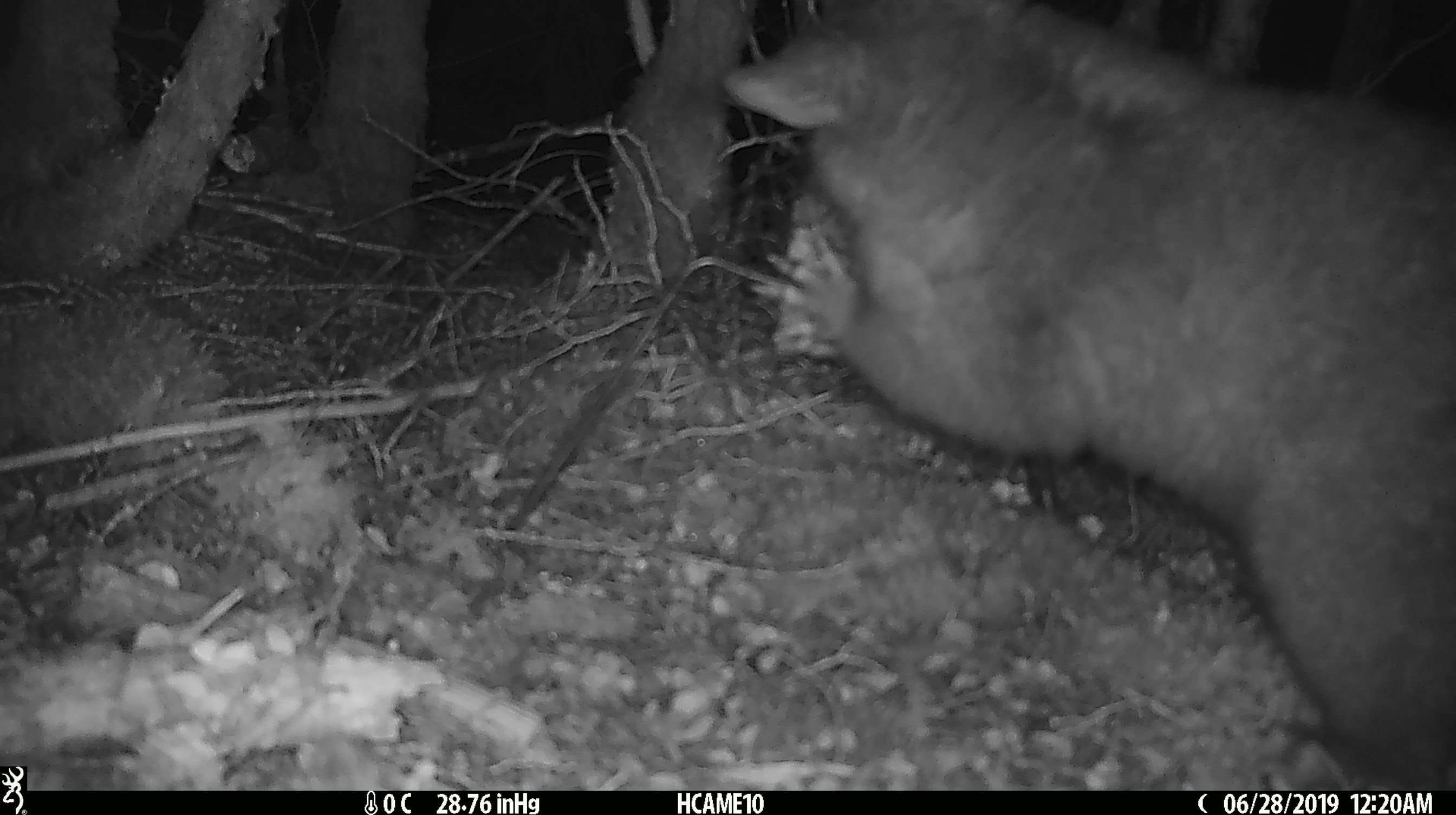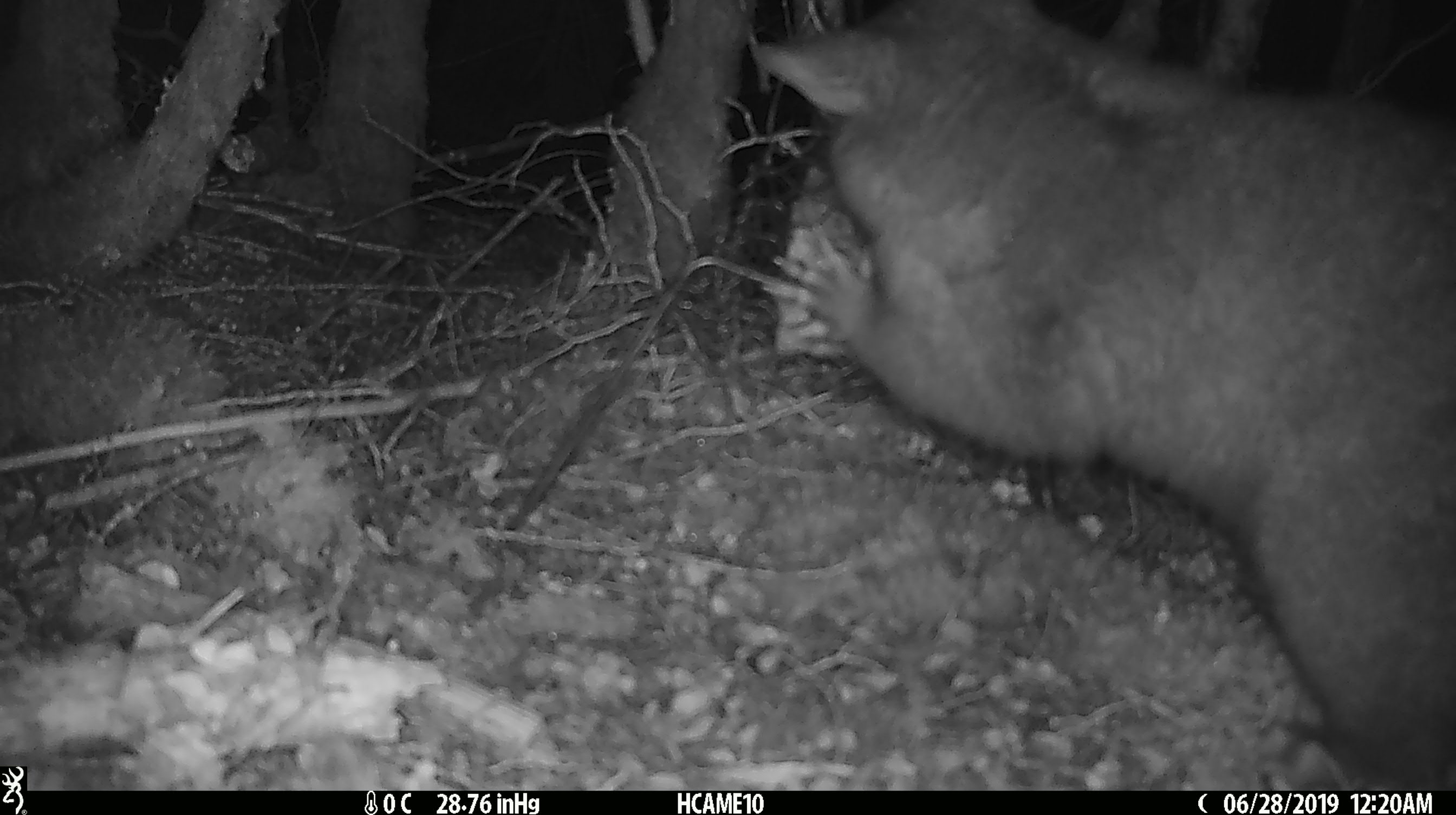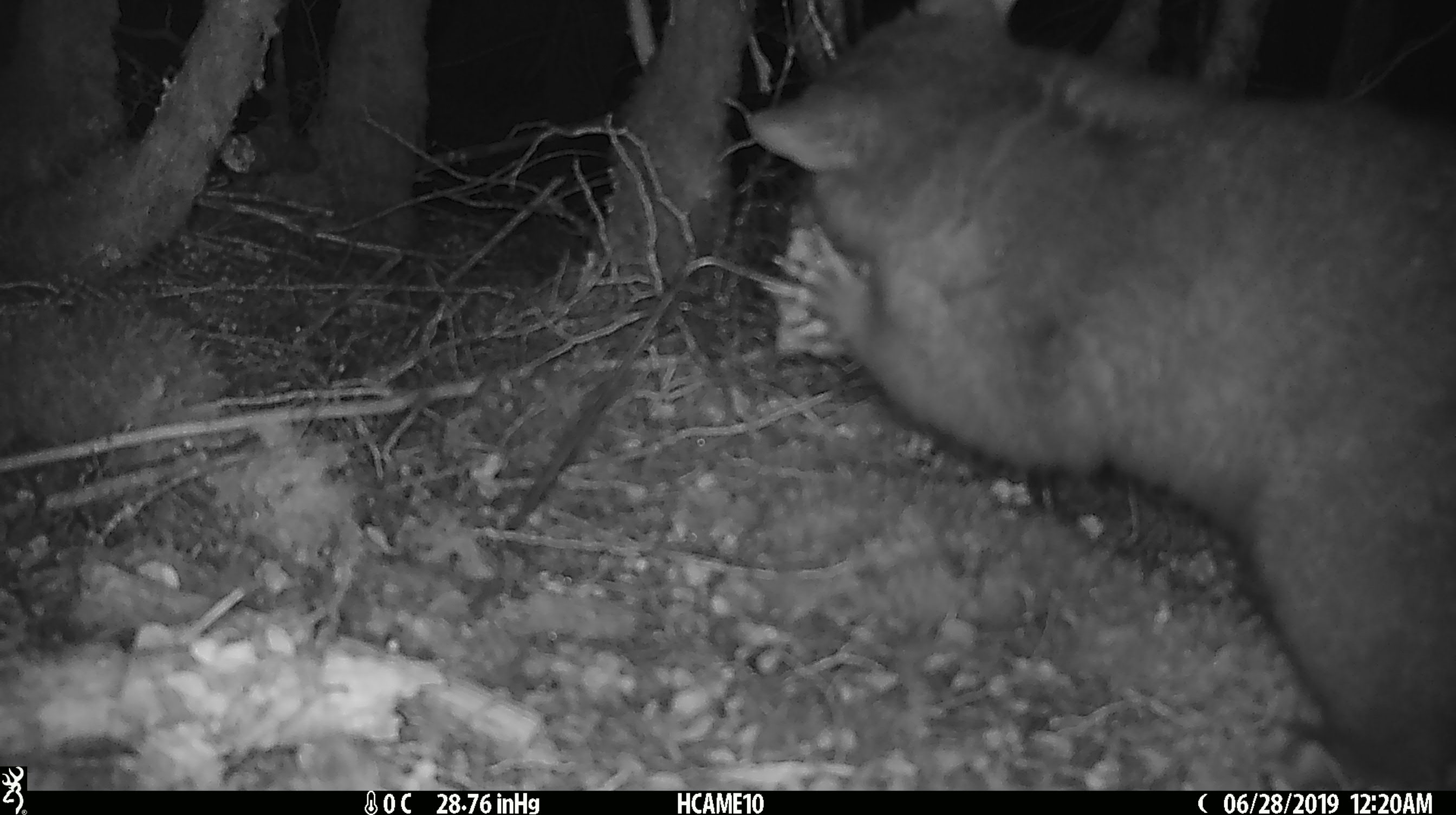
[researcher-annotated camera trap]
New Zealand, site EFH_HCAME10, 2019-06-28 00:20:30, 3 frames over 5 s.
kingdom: Animalia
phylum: Chordata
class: Mammalia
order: Diprotodontia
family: Phalangeridae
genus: Trichosurus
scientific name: Trichosurus vulpecula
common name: common brushtail possum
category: possum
Possum (common brushtail possum) (Trichosurus vulpecula).